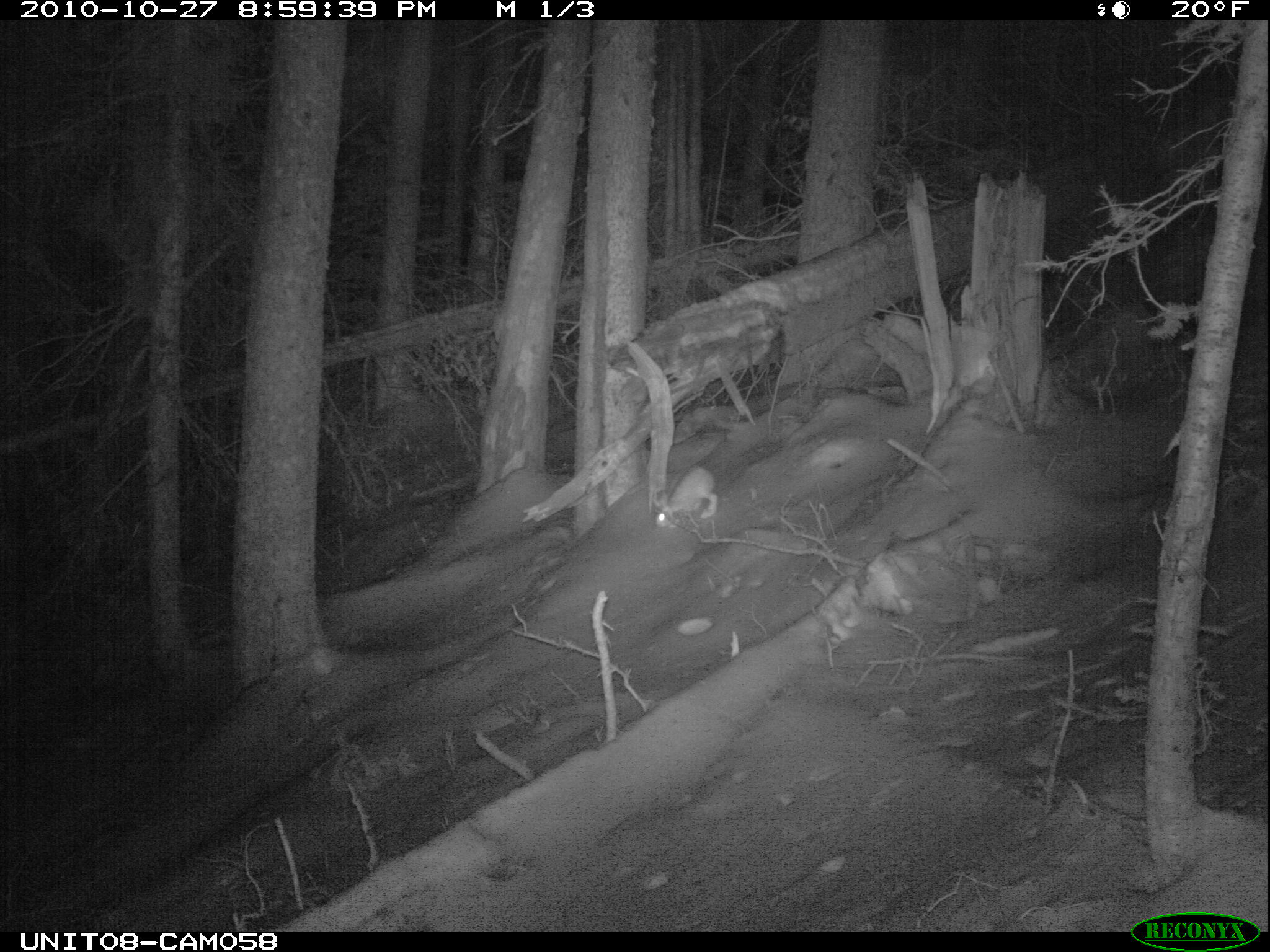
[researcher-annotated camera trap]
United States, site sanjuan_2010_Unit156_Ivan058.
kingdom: Animalia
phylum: Chordata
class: Mammalia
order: Lagomorpha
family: Leporidae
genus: Lepus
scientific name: Lepus americanus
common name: snowshoe hare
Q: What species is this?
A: Lepus americanus (snowshoe hare).